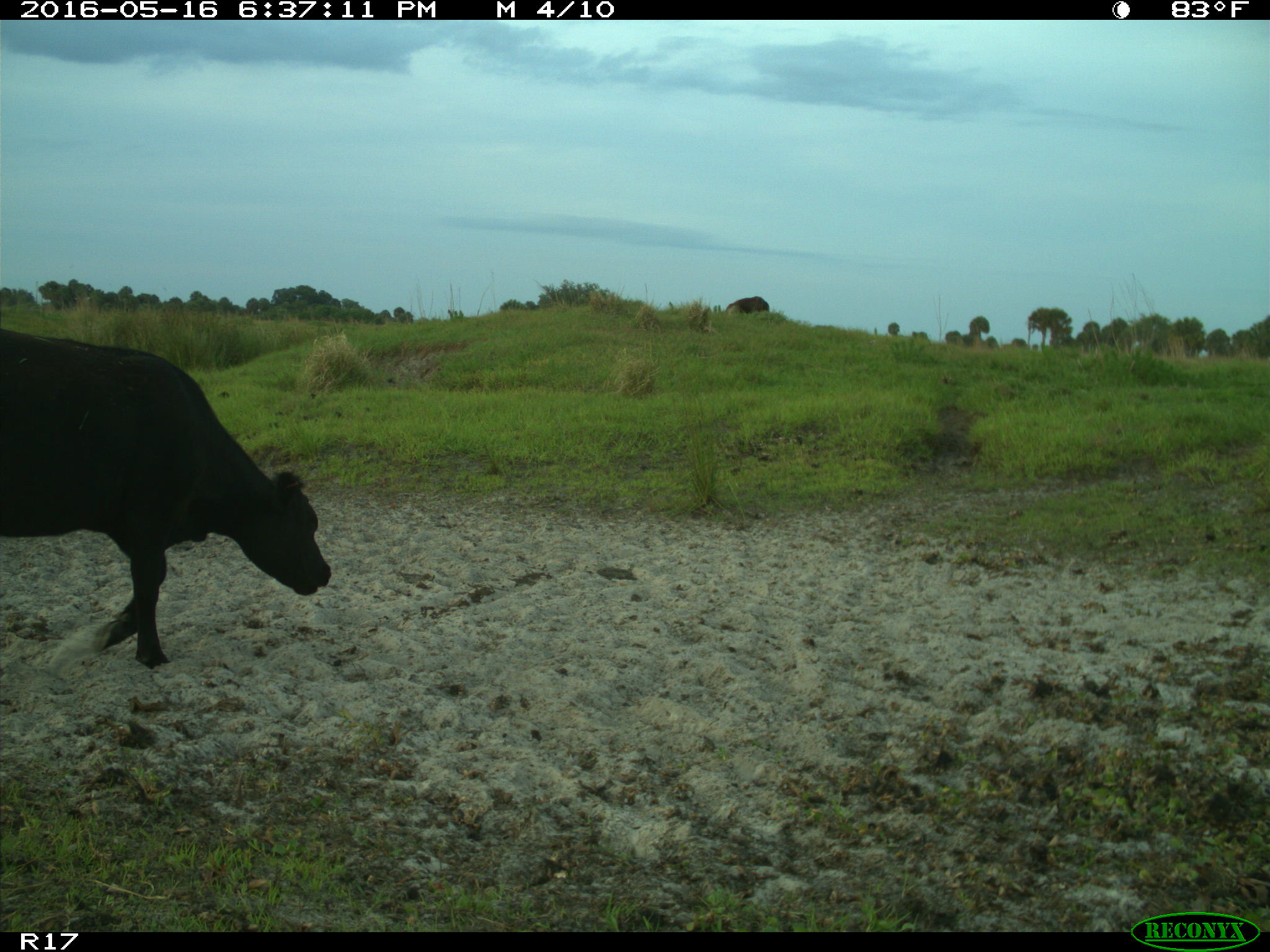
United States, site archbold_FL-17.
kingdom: Animalia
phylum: Chordata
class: Mammalia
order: Artiodactyla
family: Bovidae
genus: Bos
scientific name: Bos taurus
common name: domestic cow